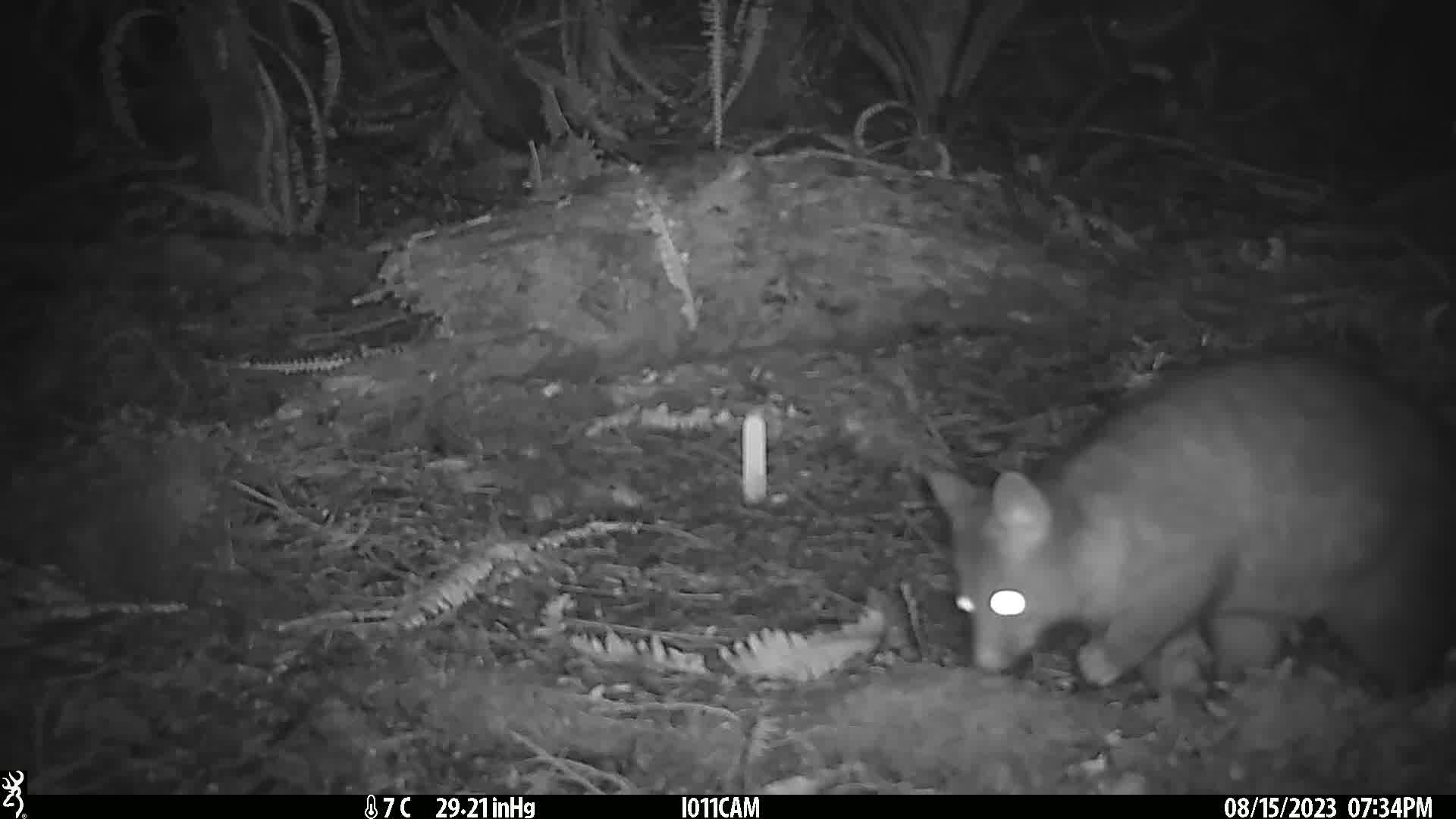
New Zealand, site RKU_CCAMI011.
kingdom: Animalia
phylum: Chordata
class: Mammalia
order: Diprotodontia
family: Phalangeridae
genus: Trichosurus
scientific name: Trichosurus vulpecula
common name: common brushtail possum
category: possum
Possum (common brushtail possum) (Trichosurus vulpecula).